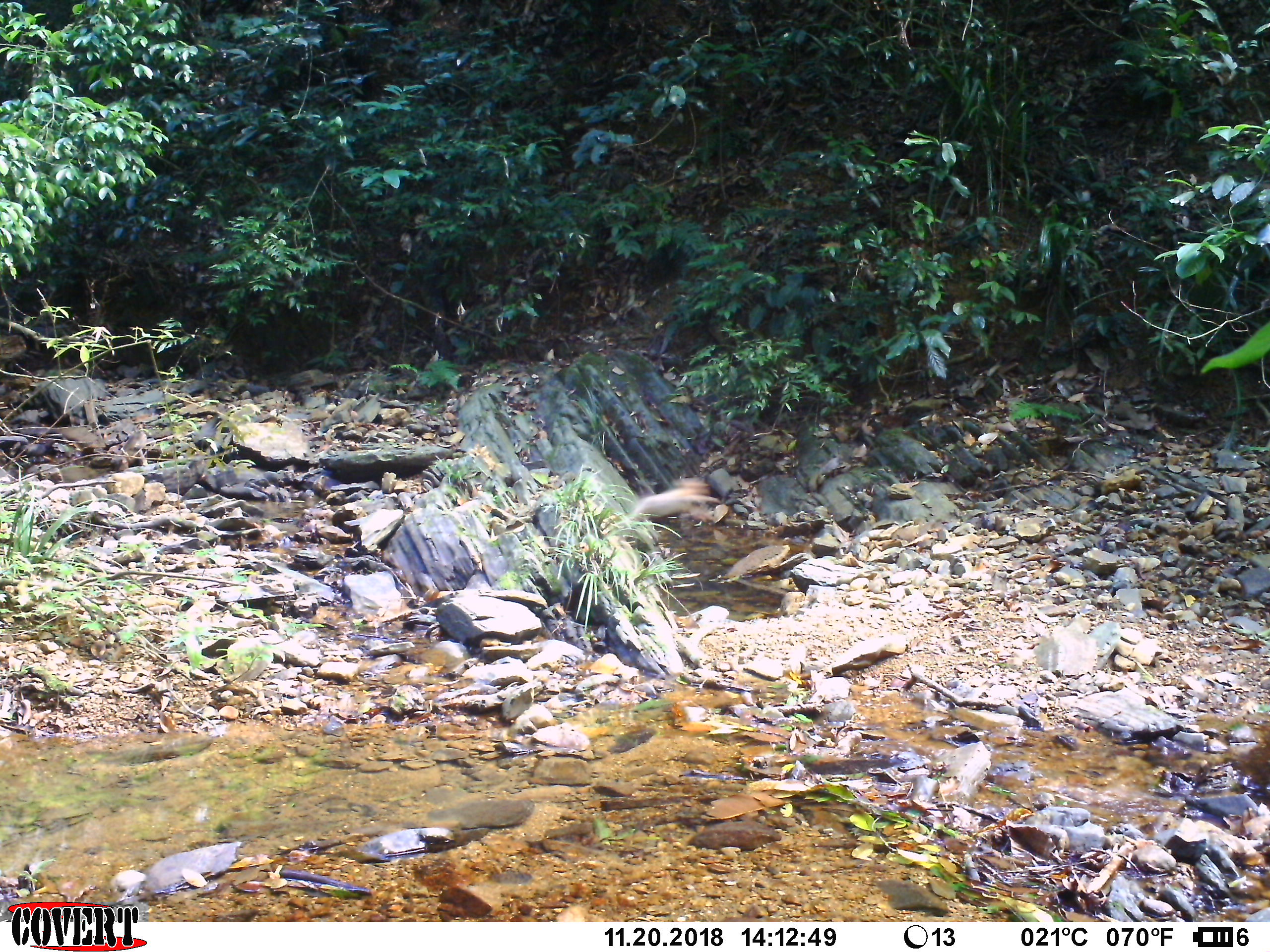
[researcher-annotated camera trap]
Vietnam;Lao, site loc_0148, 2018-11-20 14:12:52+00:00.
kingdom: Animalia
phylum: Chordata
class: Mammalia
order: Primates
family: Cercopithecidae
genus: Macaca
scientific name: Macaca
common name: macaques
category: assam or rhesus macaque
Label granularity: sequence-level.